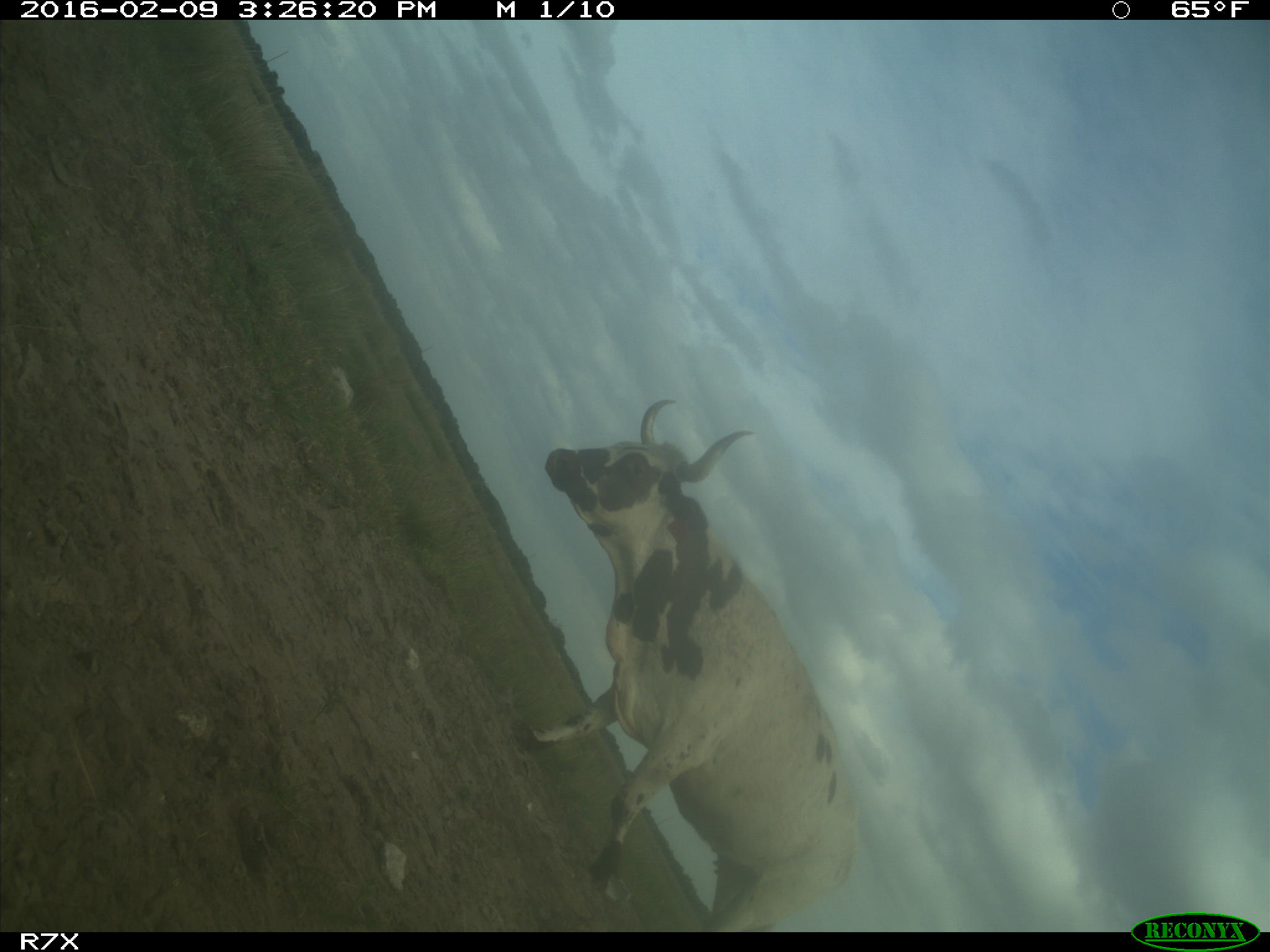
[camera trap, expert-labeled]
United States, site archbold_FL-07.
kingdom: Animalia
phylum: Chordata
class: Mammalia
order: Artiodactyla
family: Bovidae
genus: Bos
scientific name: Bos taurus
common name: domestic cow